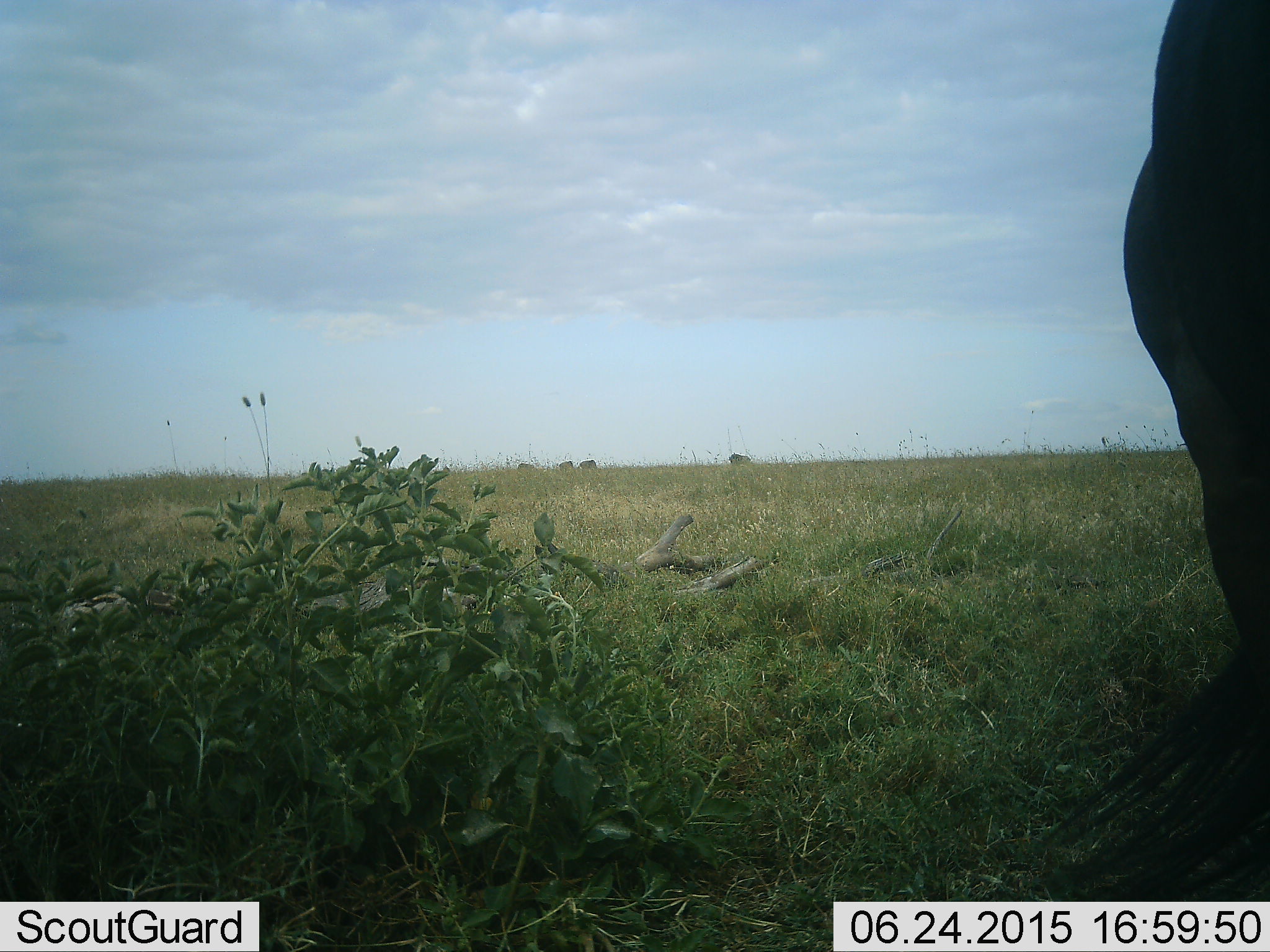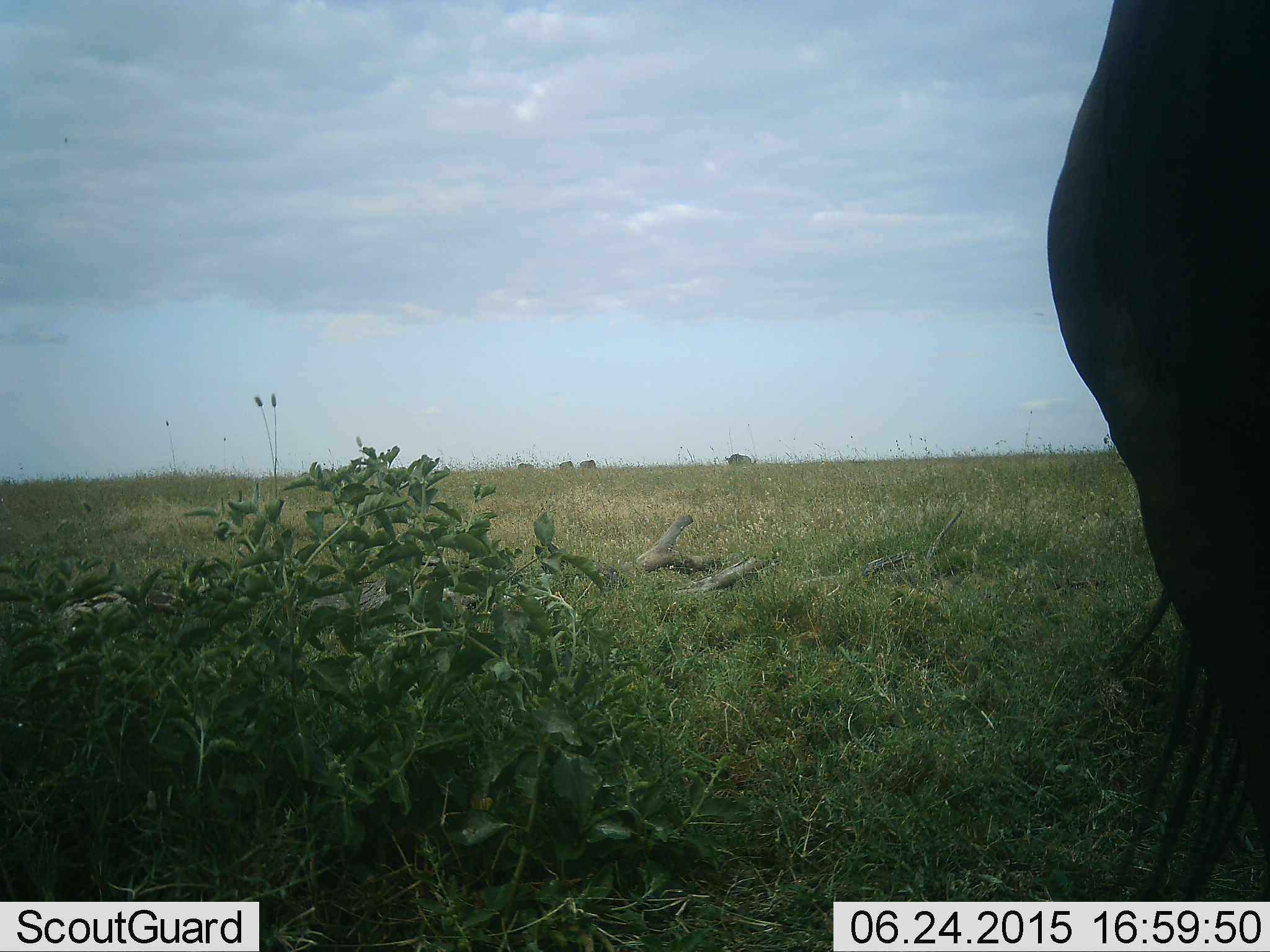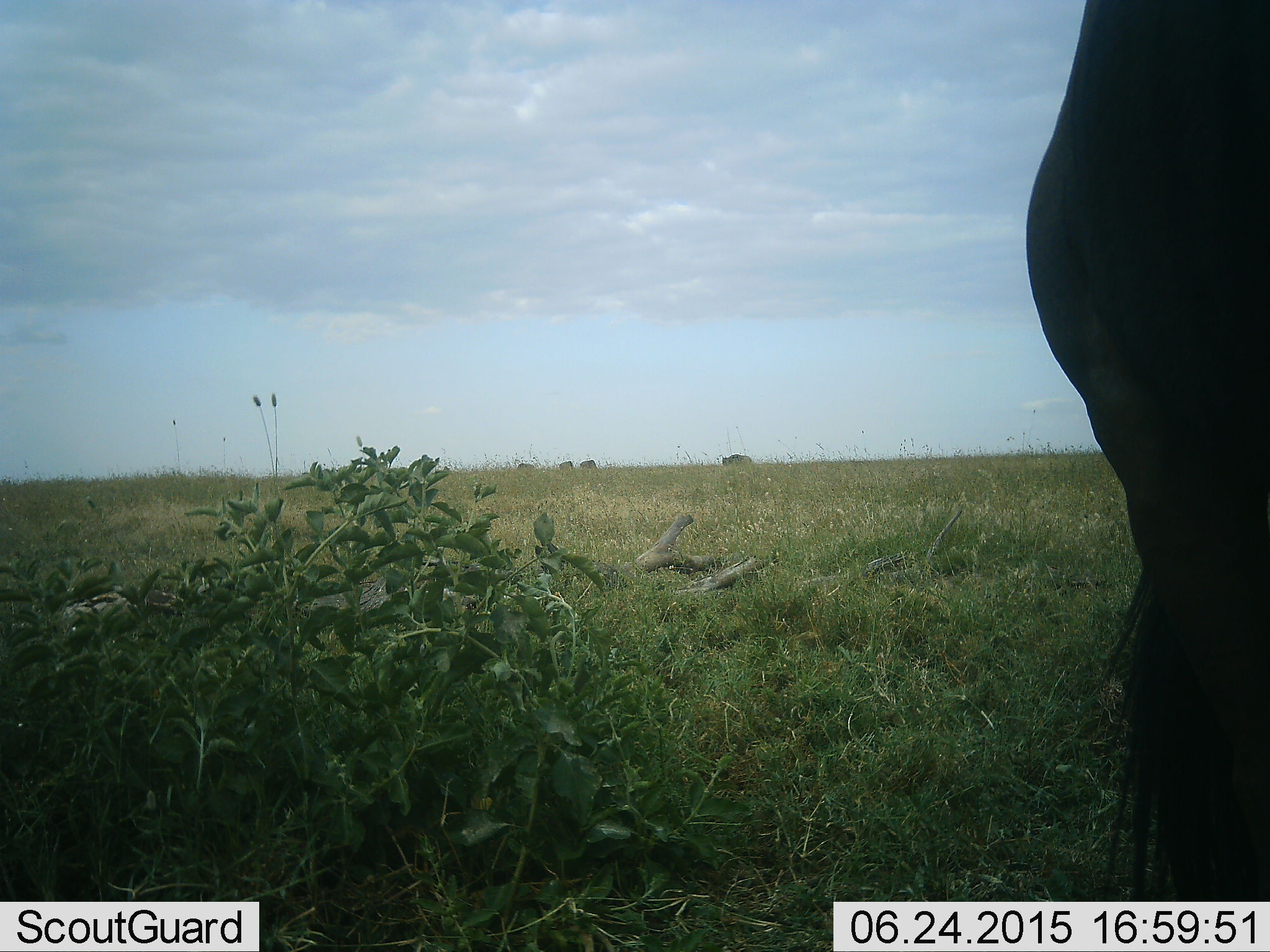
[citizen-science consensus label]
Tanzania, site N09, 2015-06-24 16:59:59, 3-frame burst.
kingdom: Animalia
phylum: Chordata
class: Mammalia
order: Artiodactyla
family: Bovidae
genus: Connochaetes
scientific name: Connochaetes taurinus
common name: blue wildebeest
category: wildebeest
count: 4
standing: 80%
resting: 0%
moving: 40%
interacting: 0%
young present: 0%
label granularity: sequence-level